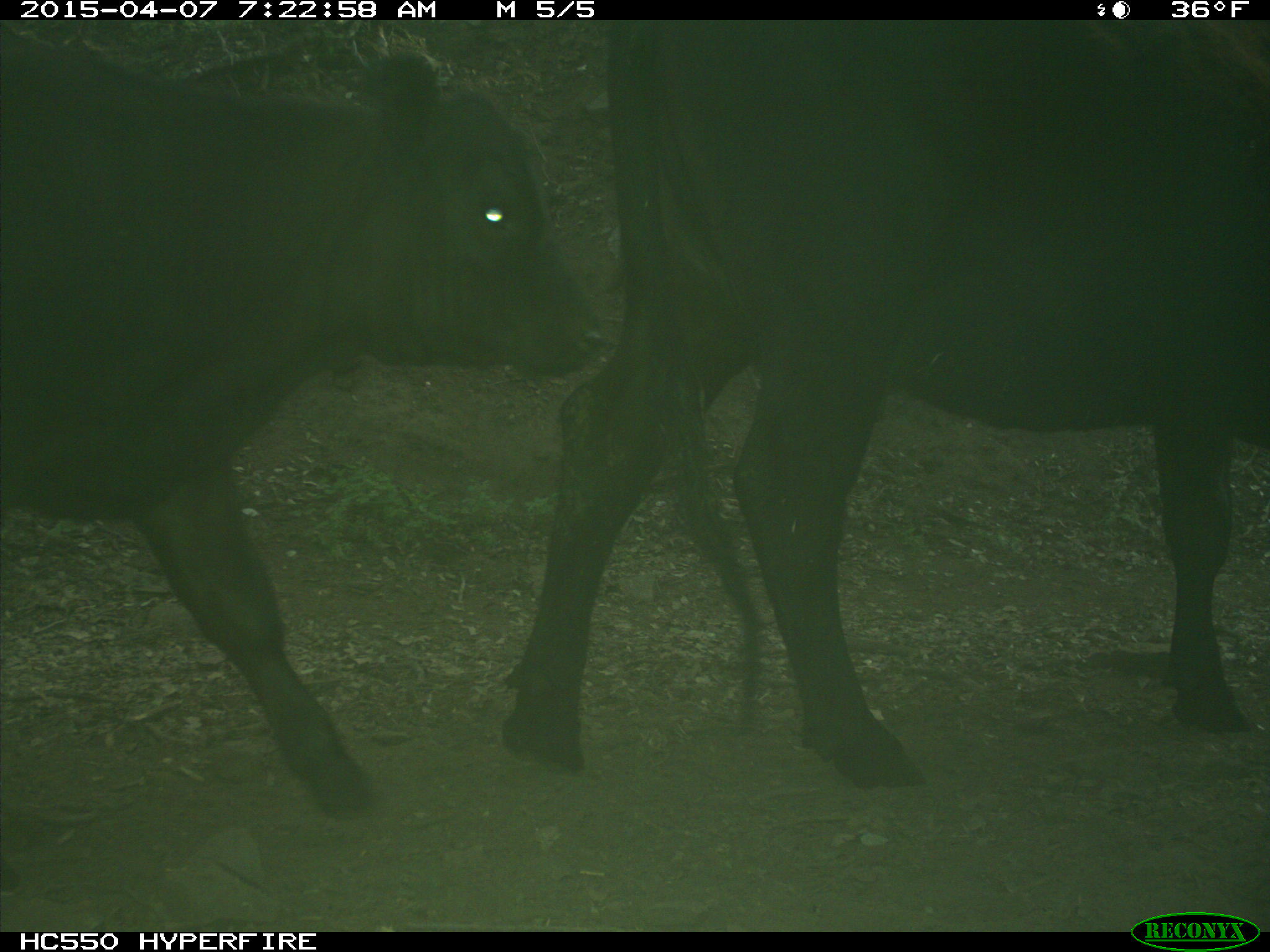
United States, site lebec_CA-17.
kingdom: Animalia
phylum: Chordata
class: Mammalia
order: Artiodactyla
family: Bovidae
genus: Bos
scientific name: Bos taurus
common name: domestic cow